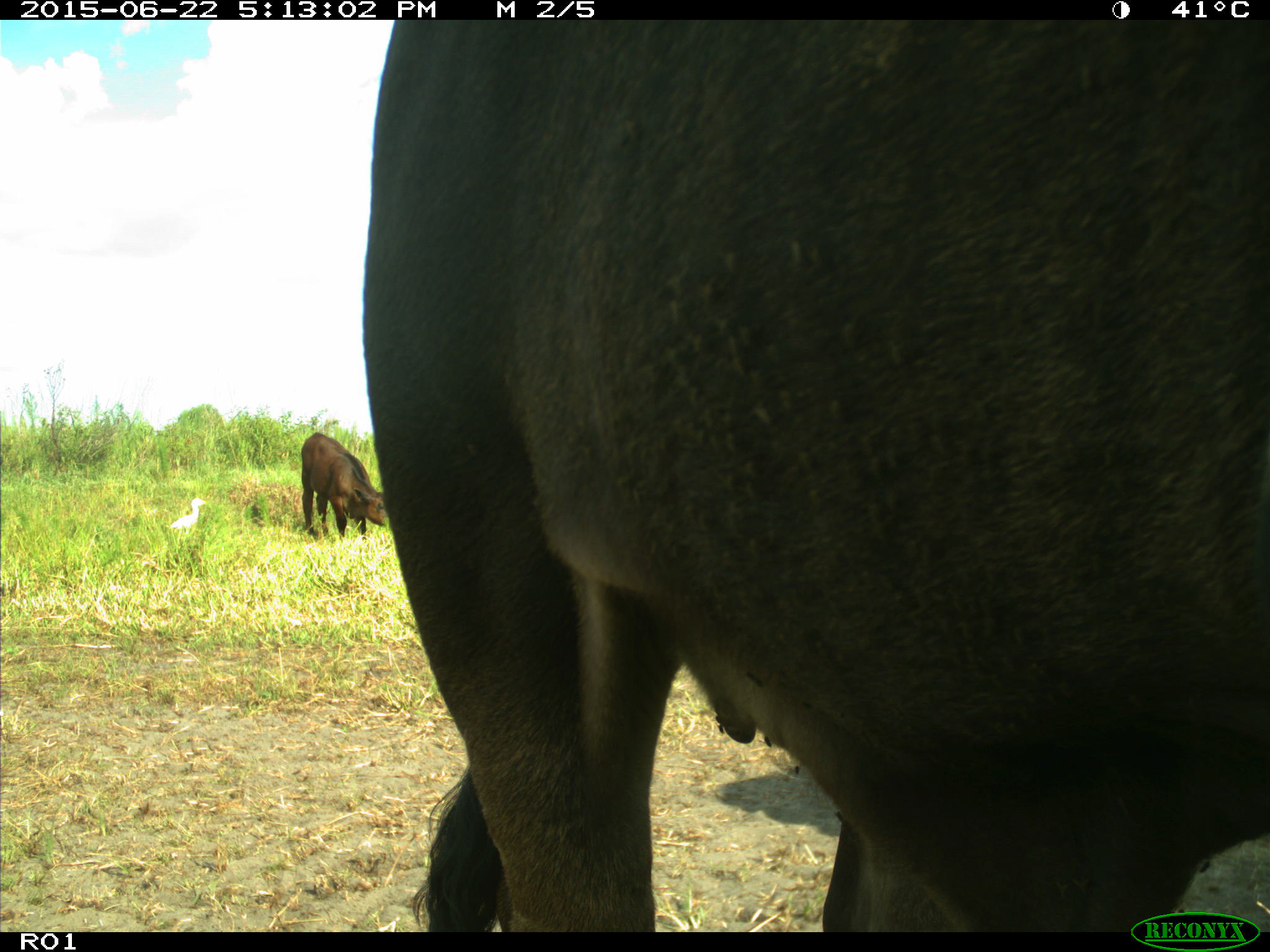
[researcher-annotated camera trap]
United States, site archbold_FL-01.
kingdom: Animalia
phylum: Chordata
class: Mammalia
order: Artiodactyla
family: Bovidae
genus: Bos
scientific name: Bos taurus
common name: domestic cow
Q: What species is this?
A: Bos taurus (domestic cow).